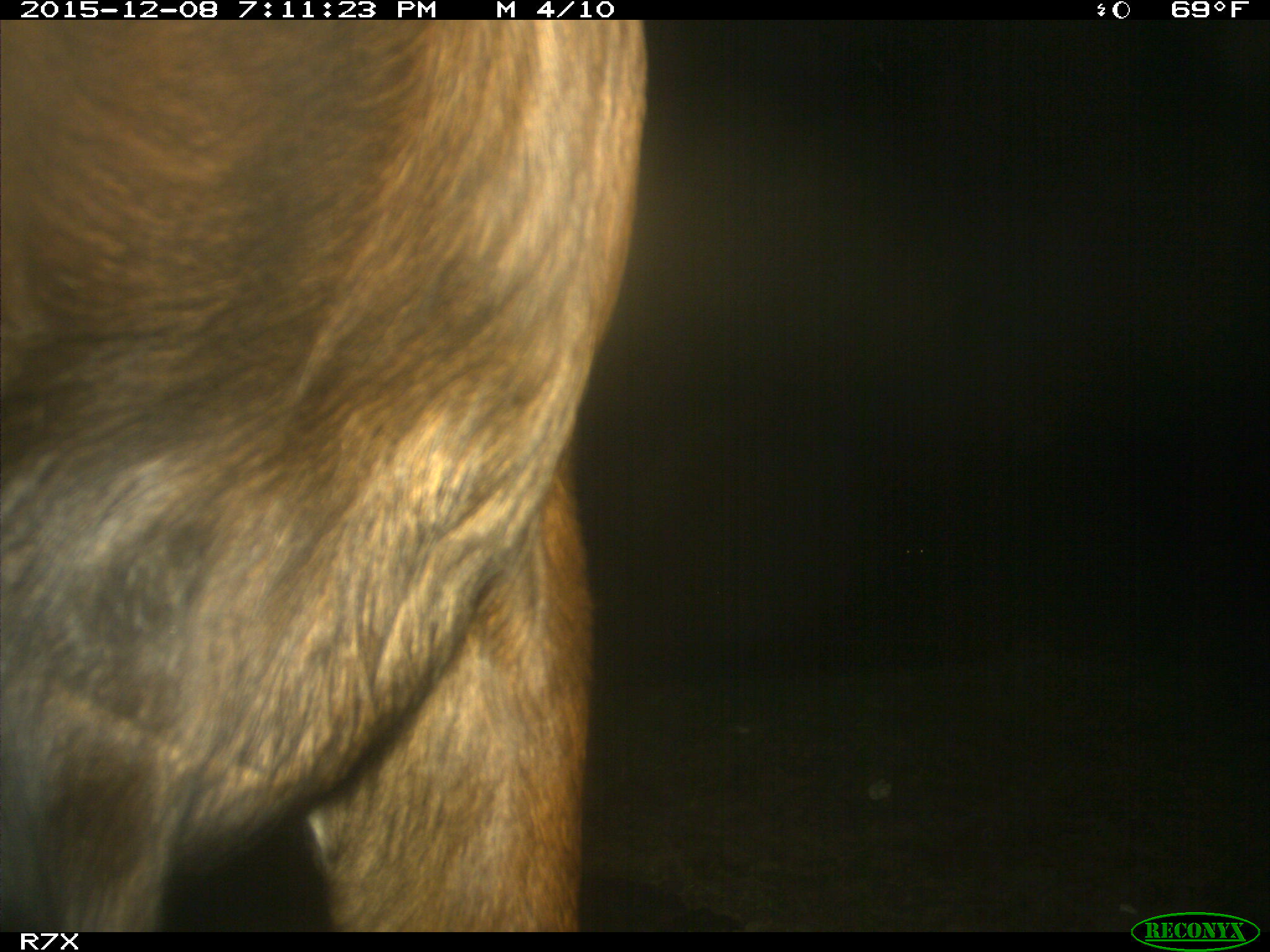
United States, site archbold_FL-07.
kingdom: Animalia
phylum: Chordata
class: Mammalia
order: Artiodactyla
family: Bovidae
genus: Bos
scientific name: Bos taurus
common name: domestic cow